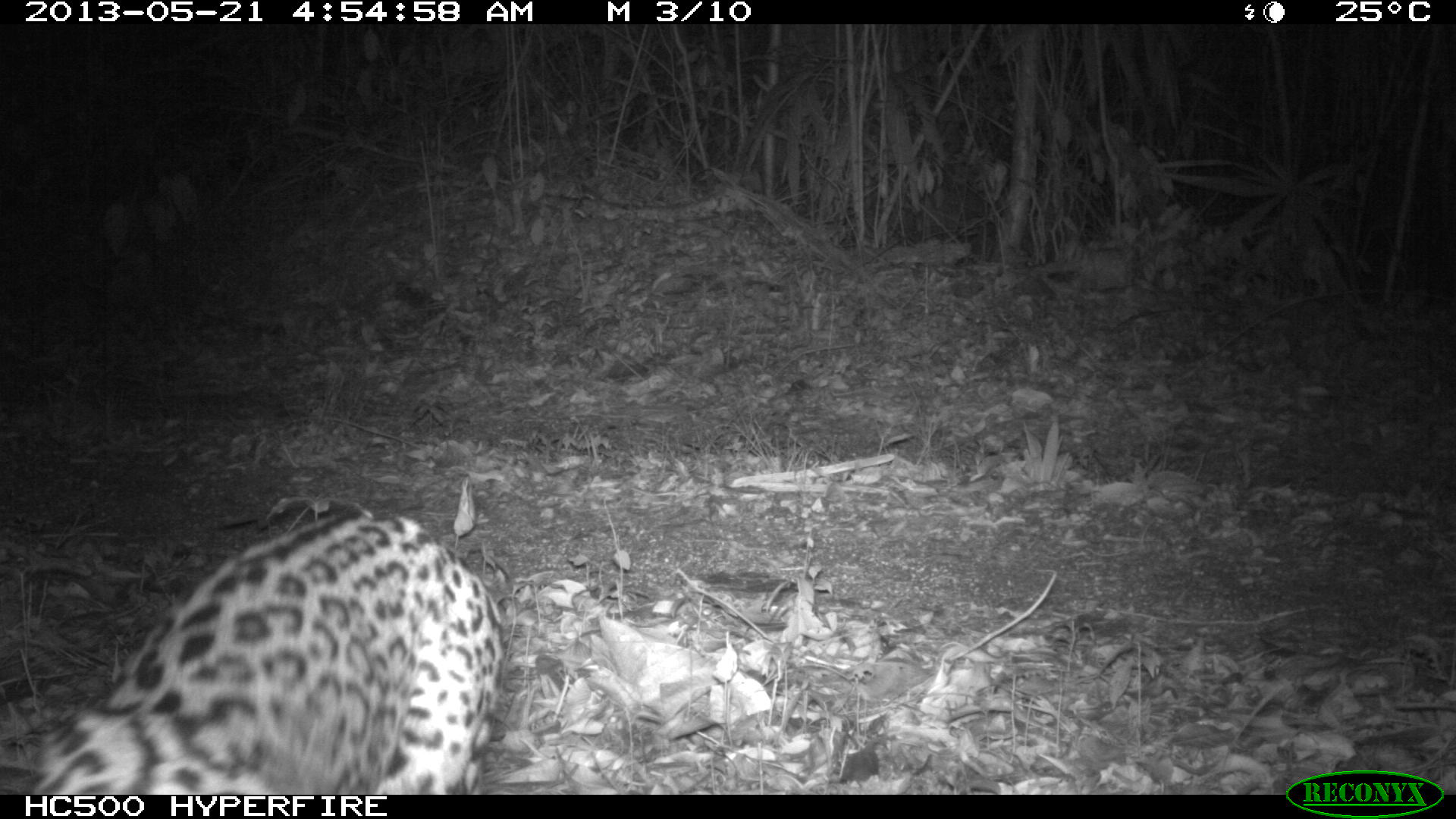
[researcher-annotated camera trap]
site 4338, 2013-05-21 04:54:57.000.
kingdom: Animalia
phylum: Chordata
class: Mammalia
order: Carnivora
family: Felidae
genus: Leopardus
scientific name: Leopardus pardalis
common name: ocelot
Leopardus pardalis (ocelot), count 1, sex female.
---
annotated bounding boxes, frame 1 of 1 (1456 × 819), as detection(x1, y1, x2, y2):
leopardus pardalis: detection(27, 498, 506, 792)